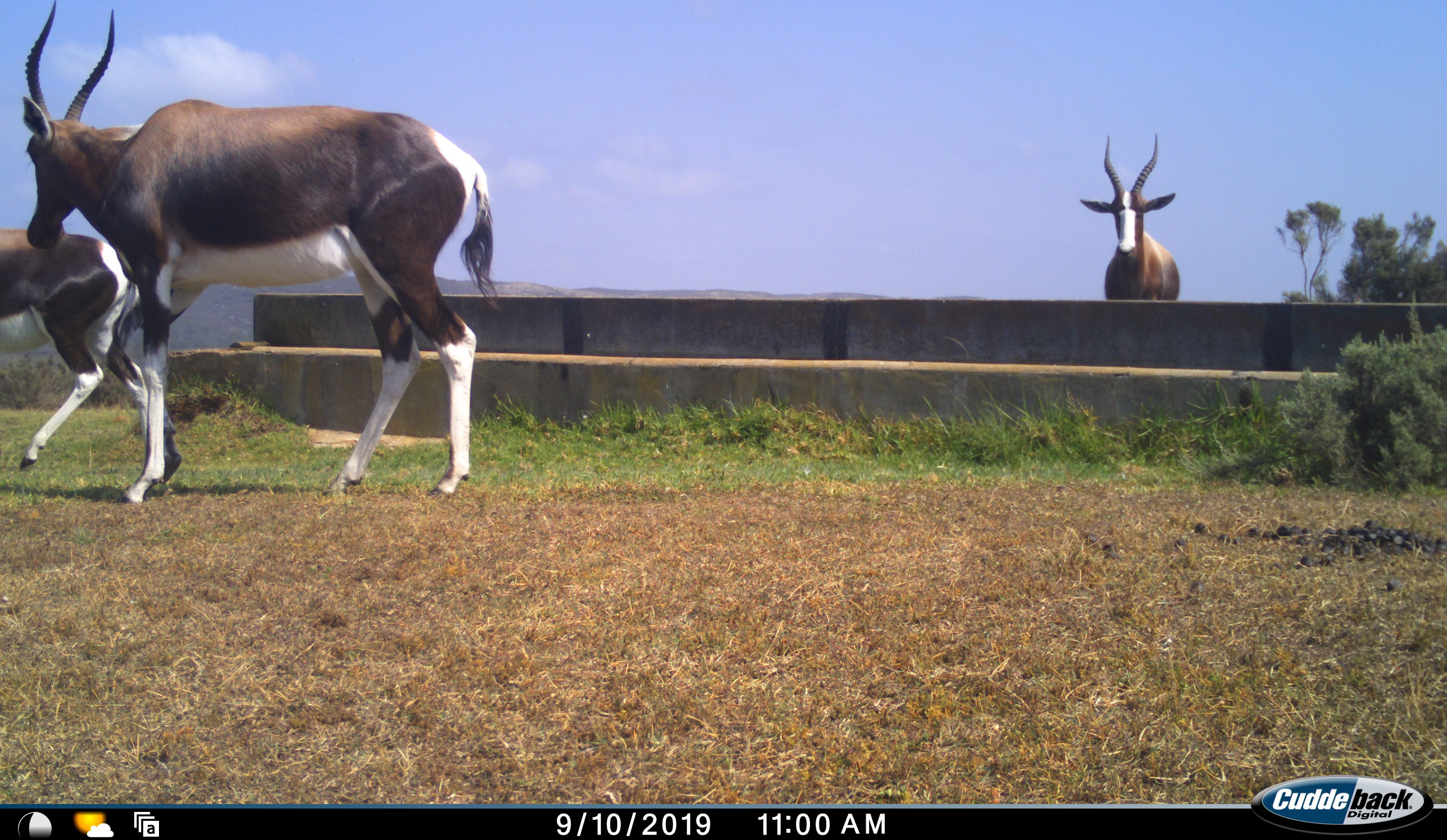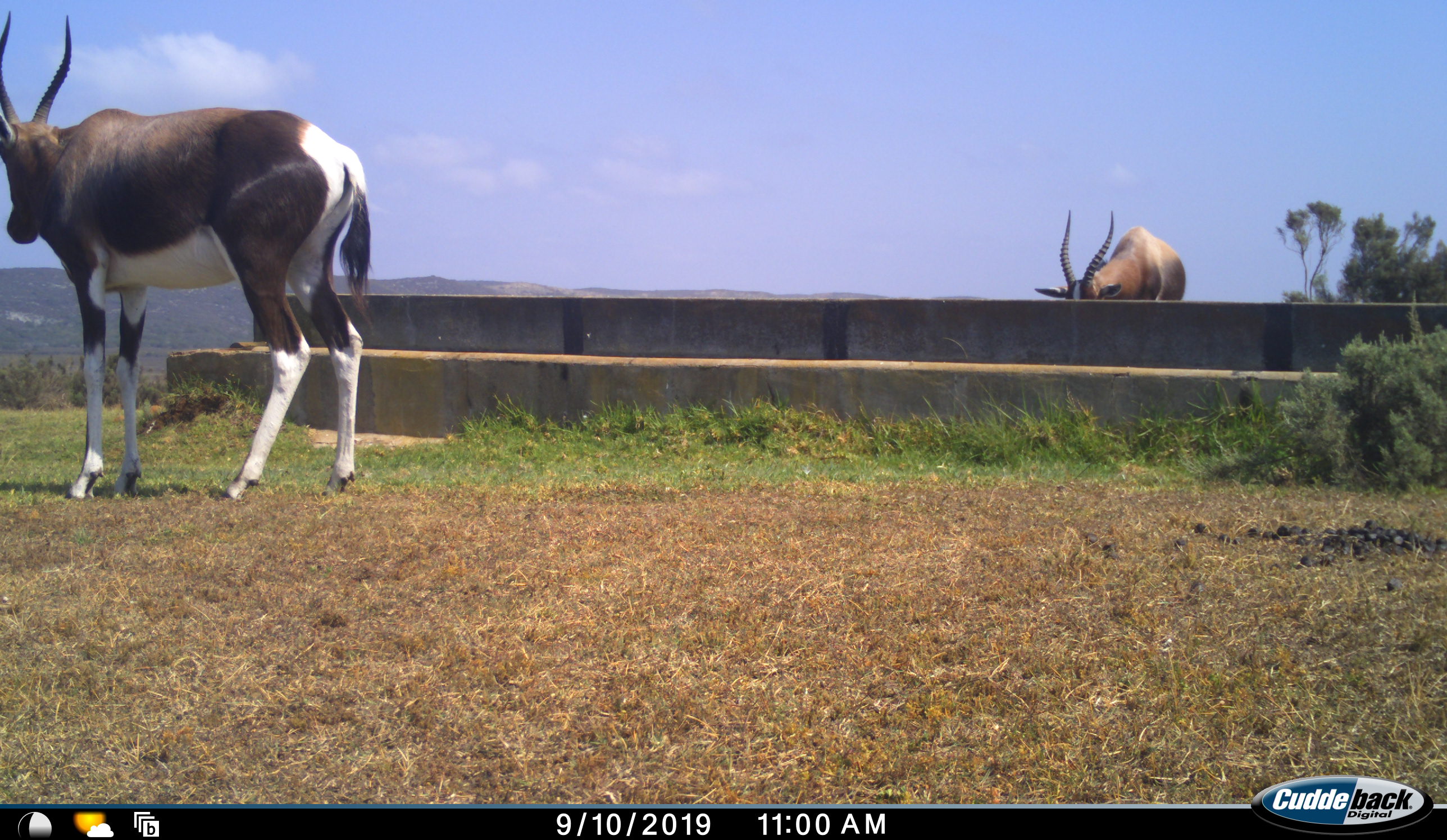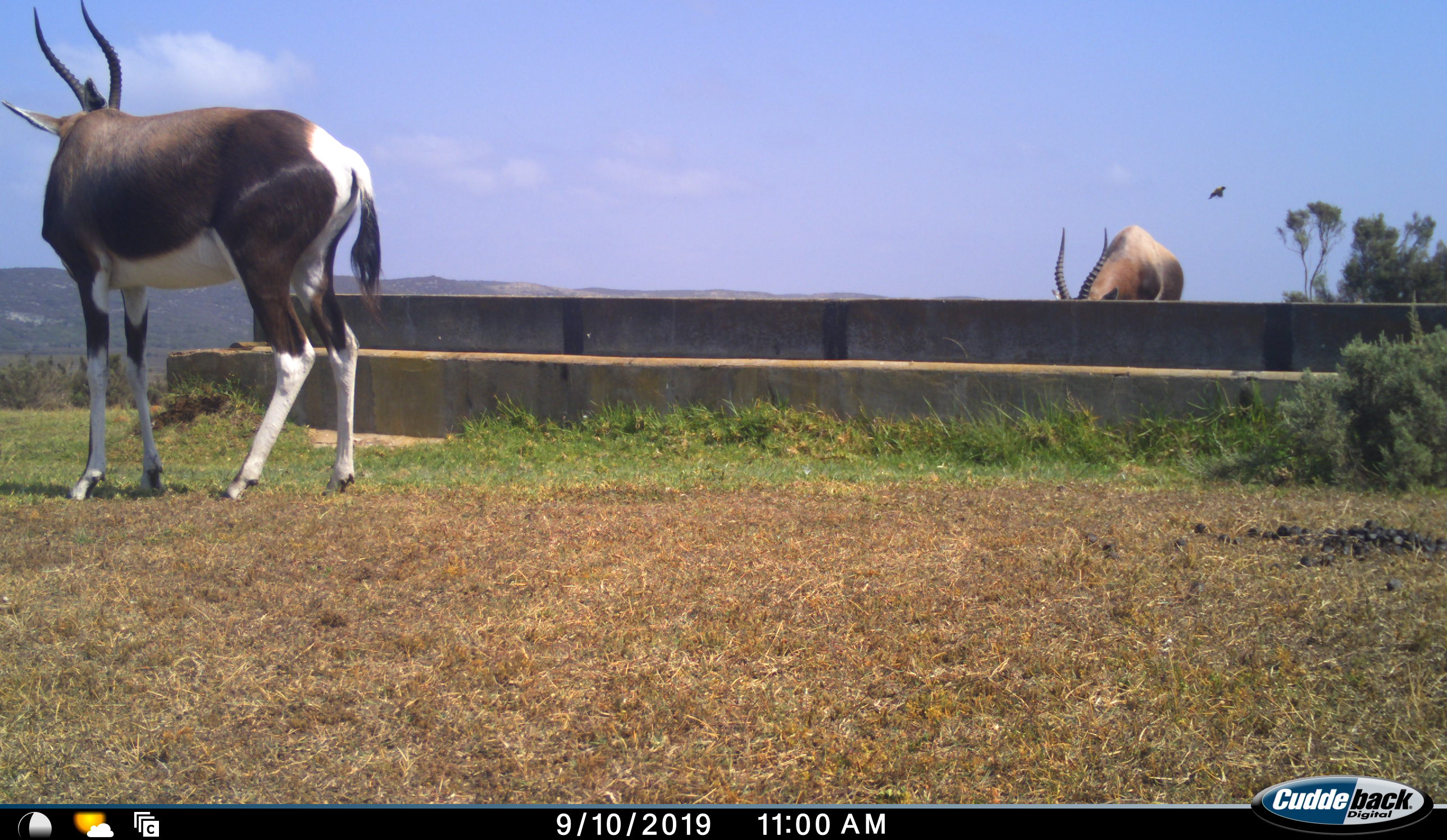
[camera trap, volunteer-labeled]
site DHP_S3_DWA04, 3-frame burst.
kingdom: Animalia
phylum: Chordata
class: Mammalia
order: Artiodactyla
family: Bovidae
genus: Damaliscus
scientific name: Damaliscus pygargus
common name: bontebok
Bontebok (Damaliscus pygargus), count 3. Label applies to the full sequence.